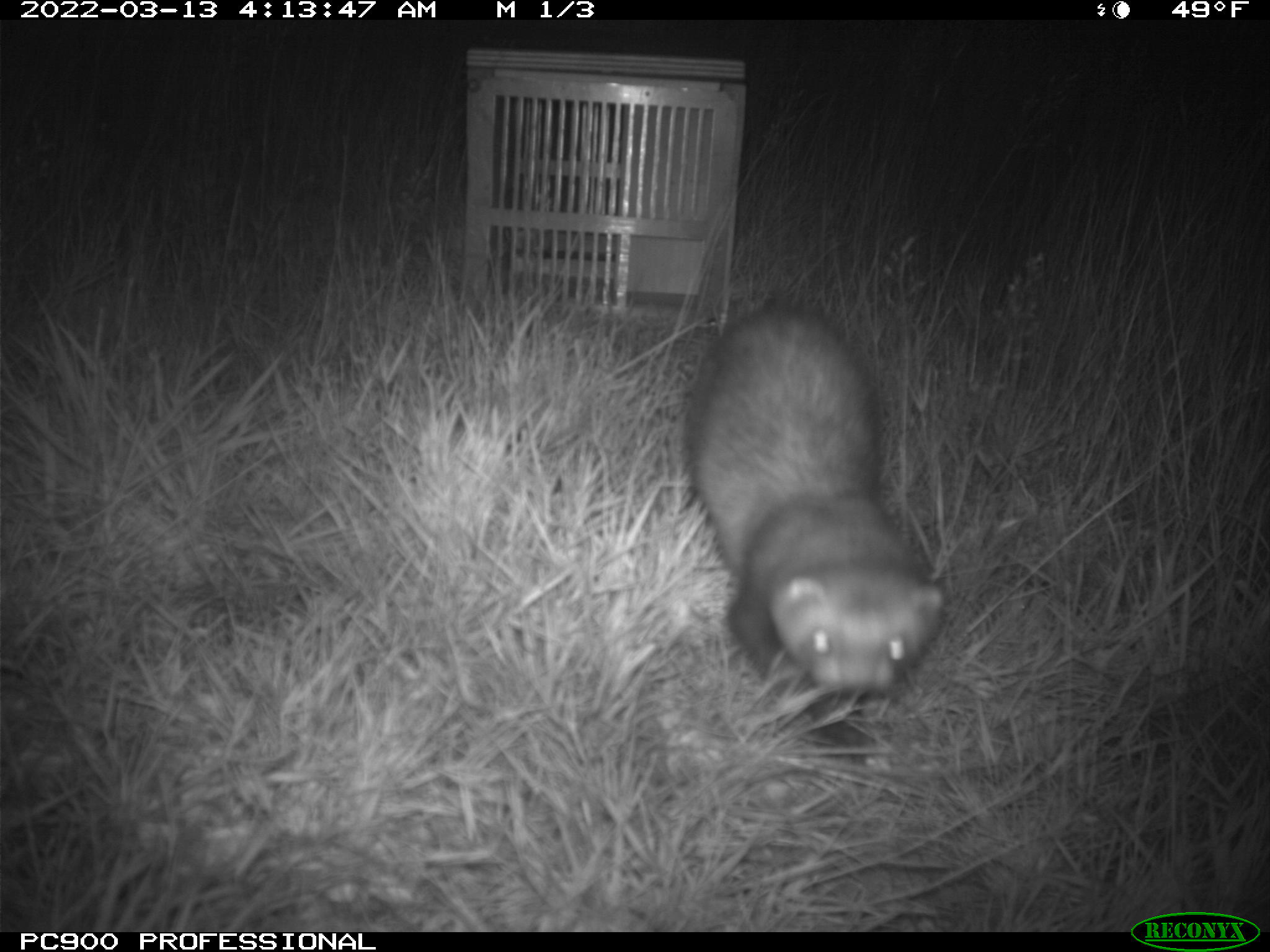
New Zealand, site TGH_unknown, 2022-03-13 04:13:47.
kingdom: Animalia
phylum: Chordata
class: Mammalia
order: Carnivora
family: Mustelidae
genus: Mustela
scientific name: Mustela furo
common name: ferret